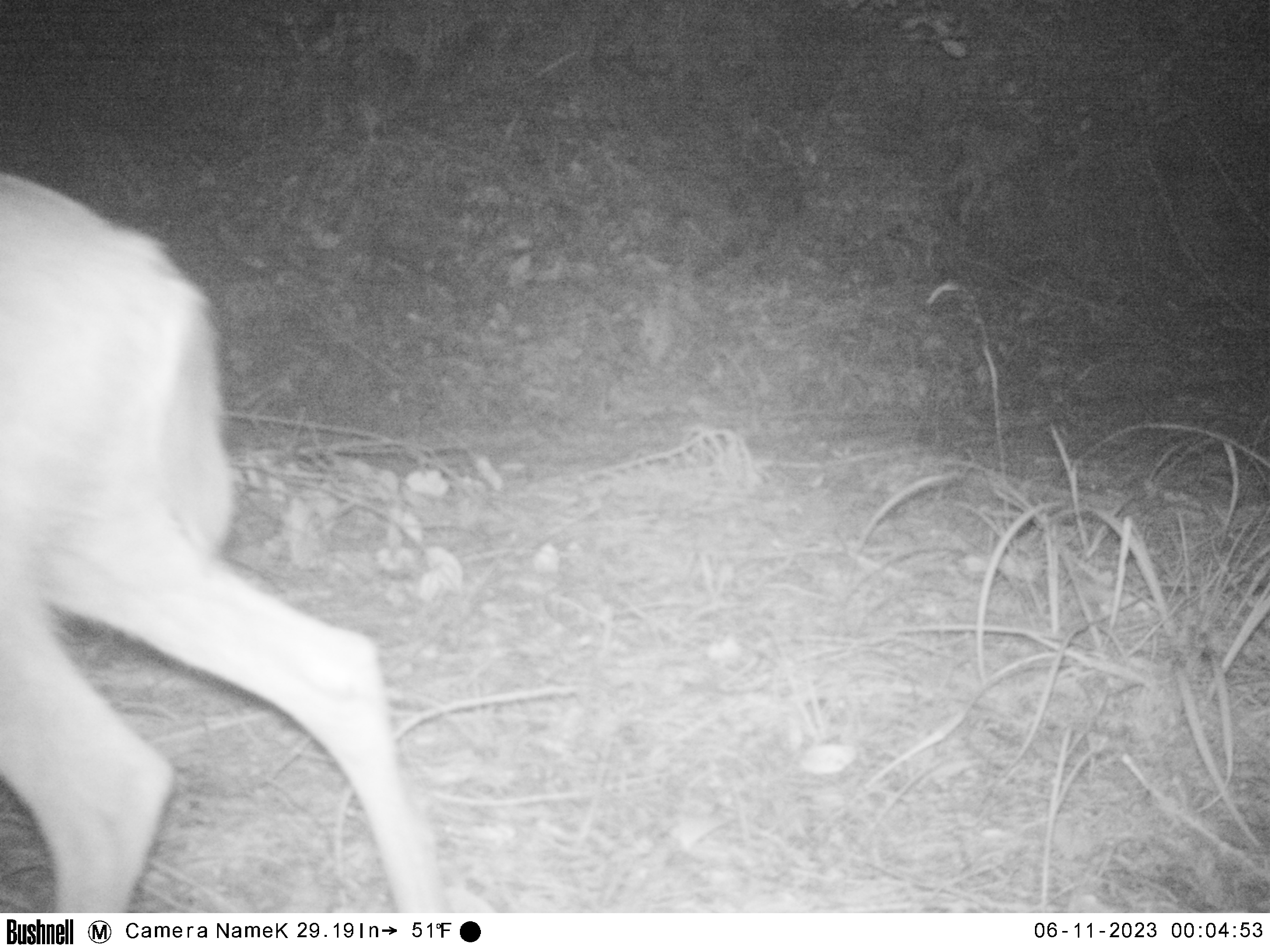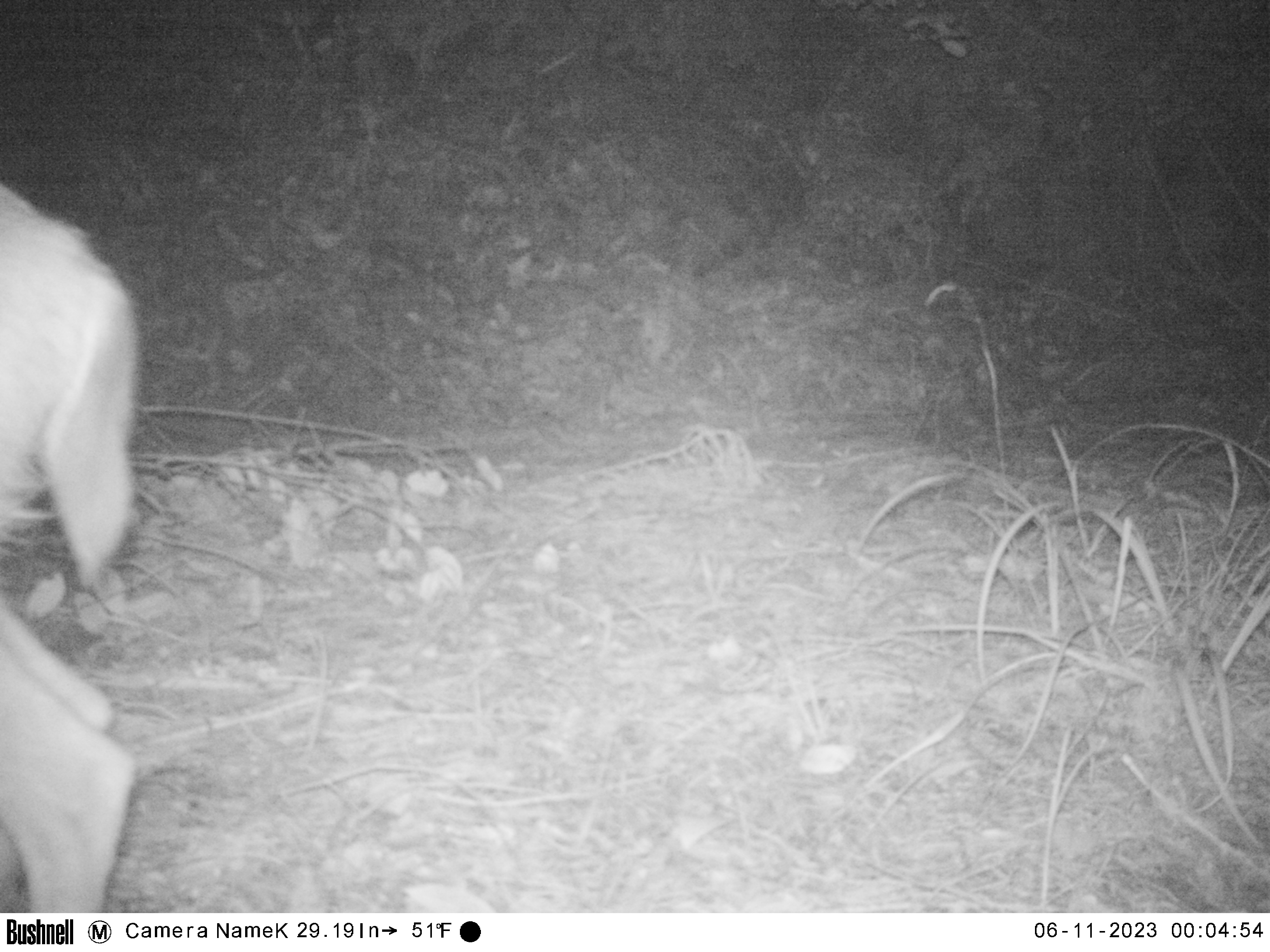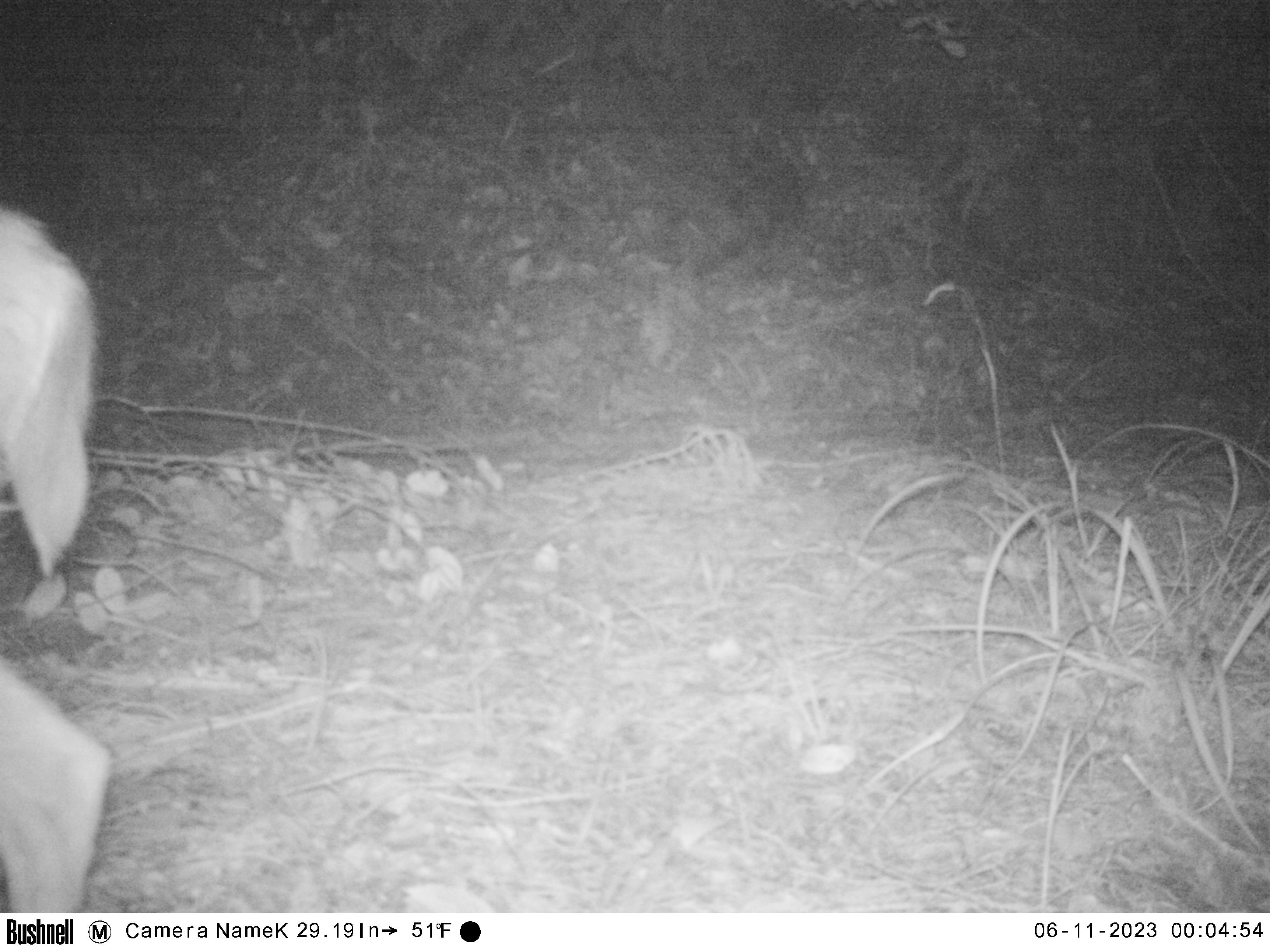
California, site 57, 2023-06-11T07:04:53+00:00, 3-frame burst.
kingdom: Animalia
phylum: Chordata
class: Mammalia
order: Artiodactyla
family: Cervidae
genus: Odocoileus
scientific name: Odocoileus hemionus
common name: mule deer